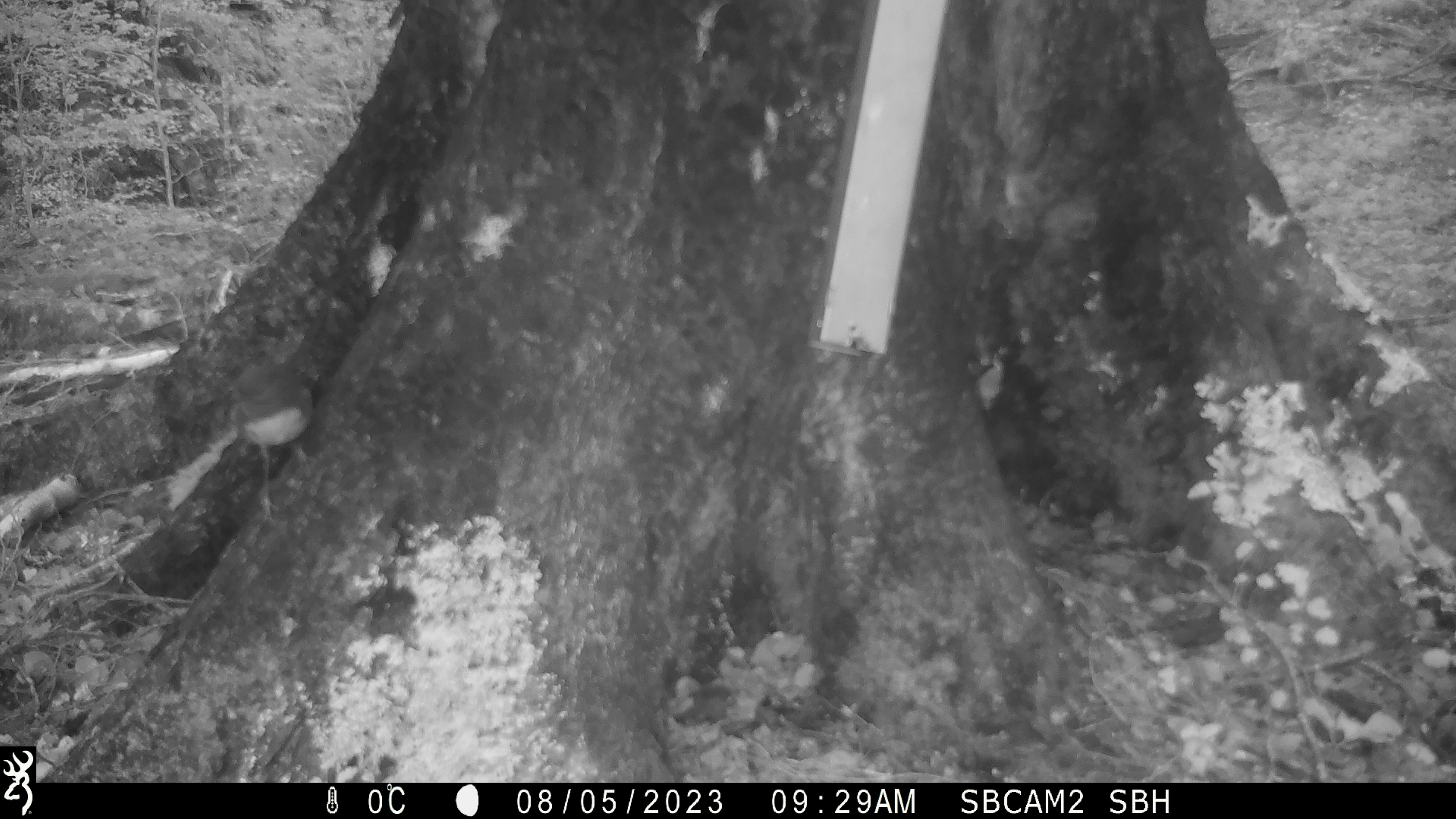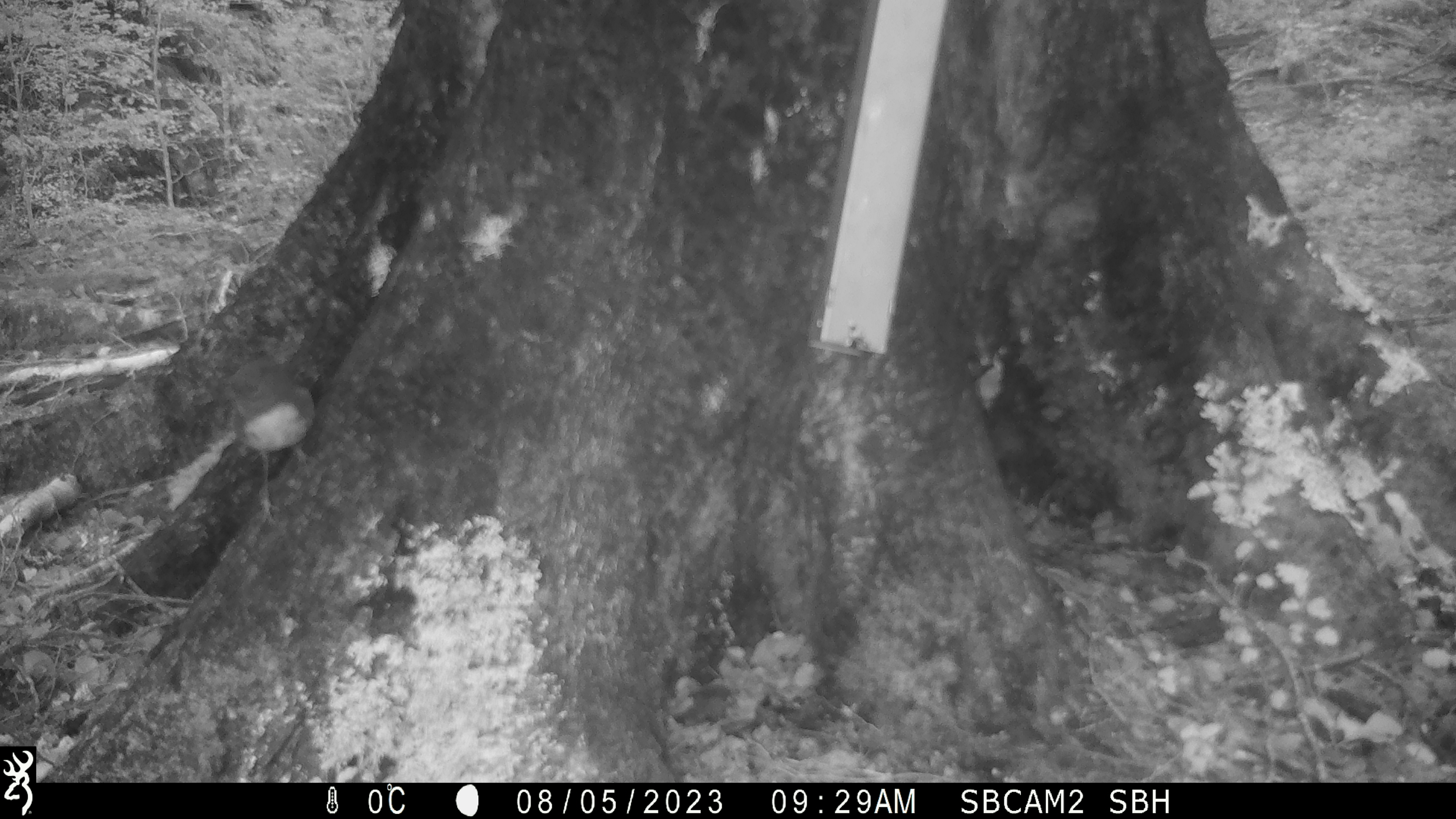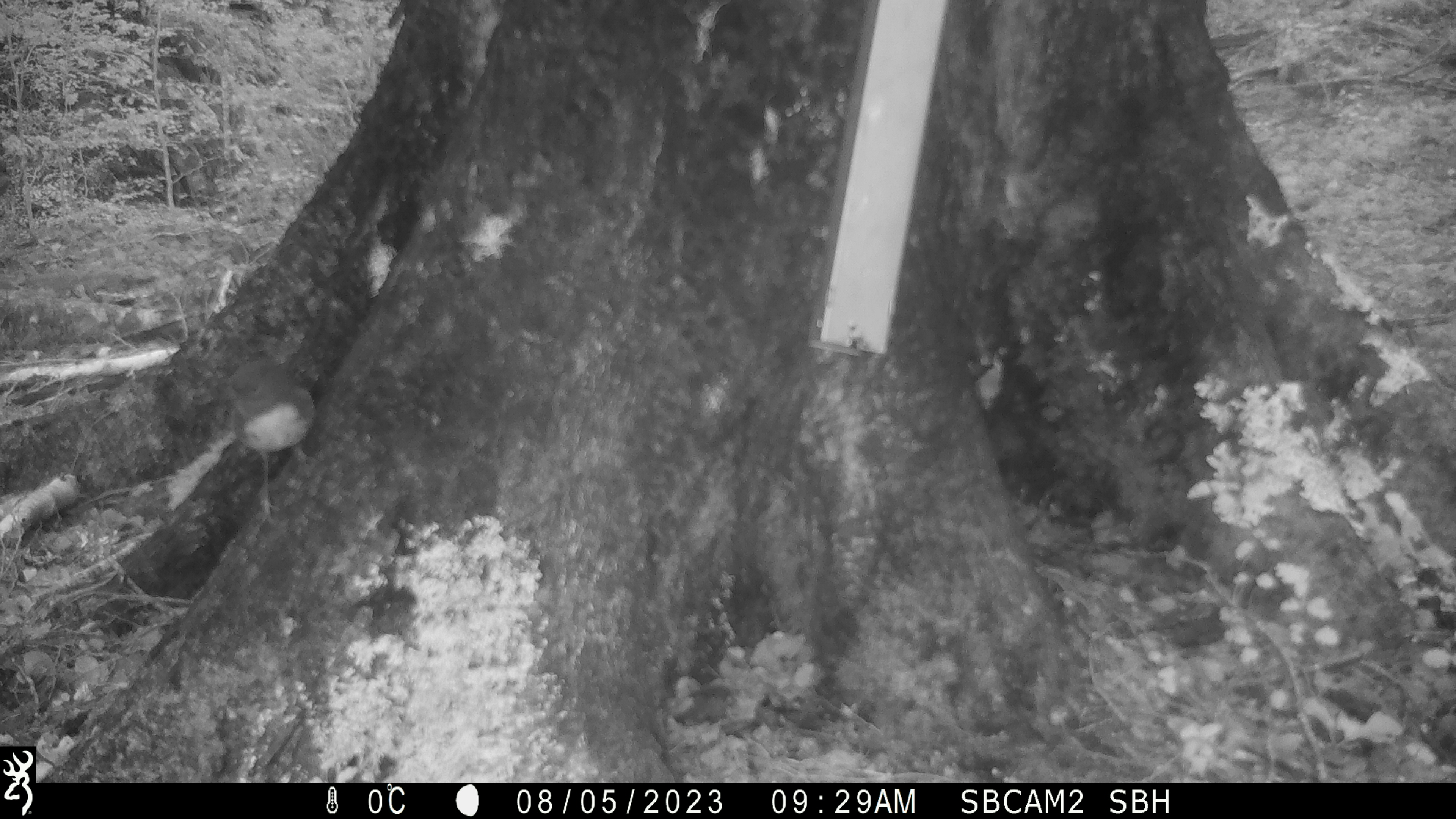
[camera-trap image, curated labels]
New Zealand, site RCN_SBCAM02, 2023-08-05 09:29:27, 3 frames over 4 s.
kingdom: Animalia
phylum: Chordata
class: Aves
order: Passeriformes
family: Petroicidae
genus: Petroica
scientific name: Petroica australis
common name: new zealand robin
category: robin